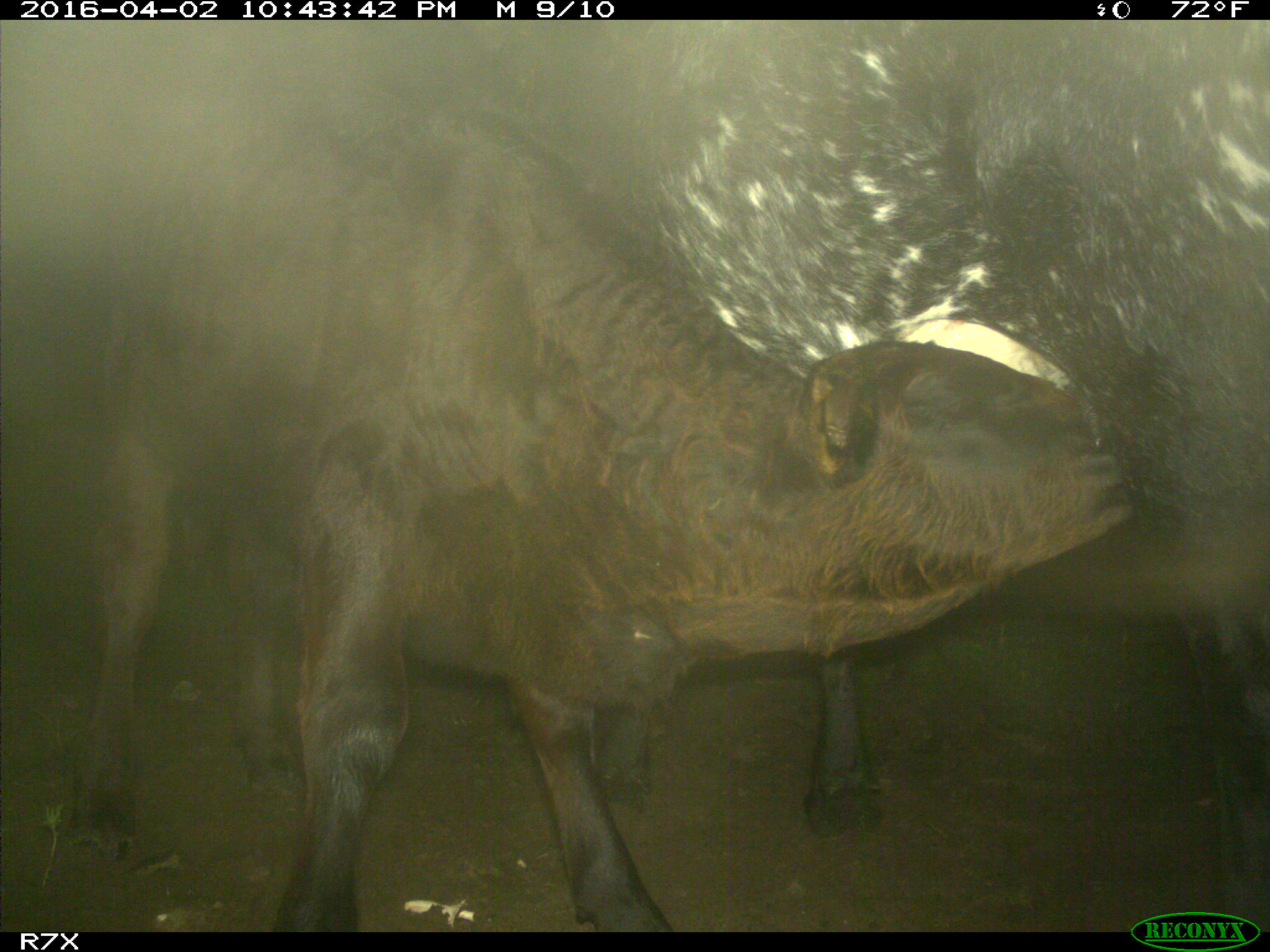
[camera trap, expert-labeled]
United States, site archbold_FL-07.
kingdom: Animalia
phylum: Chordata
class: Mammalia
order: Artiodactyla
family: Bovidae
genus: Bos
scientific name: Bos taurus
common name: domestic cow